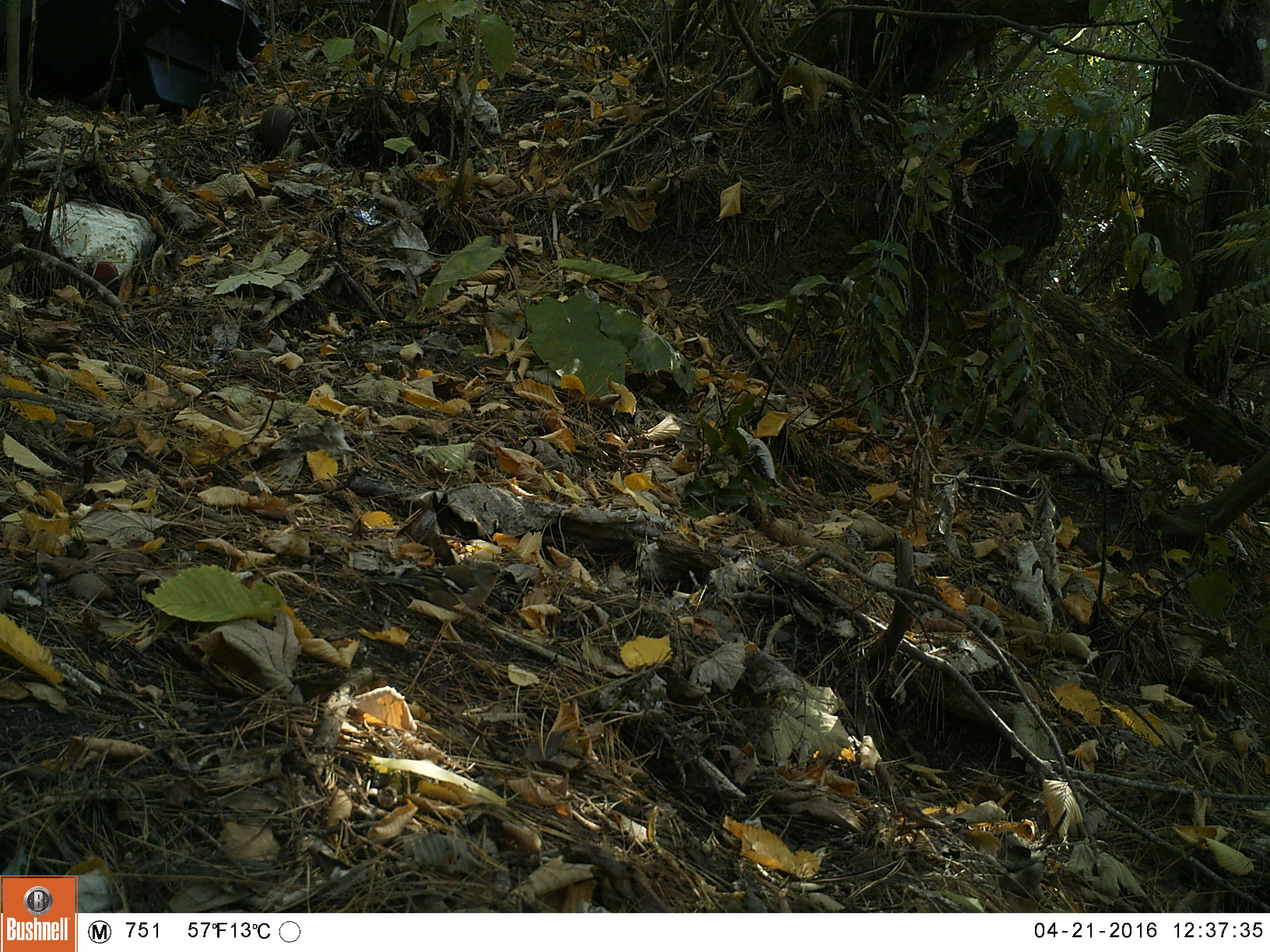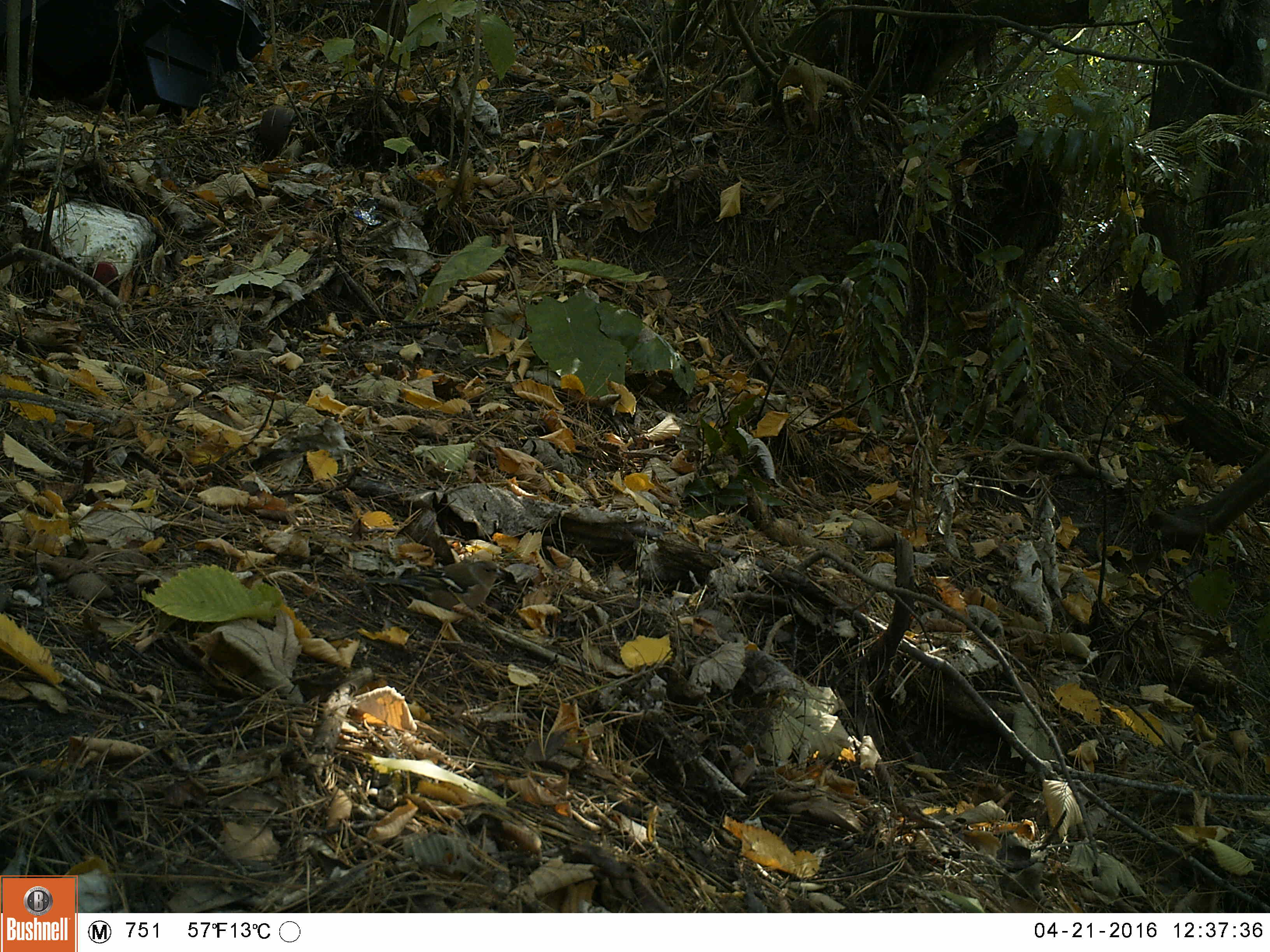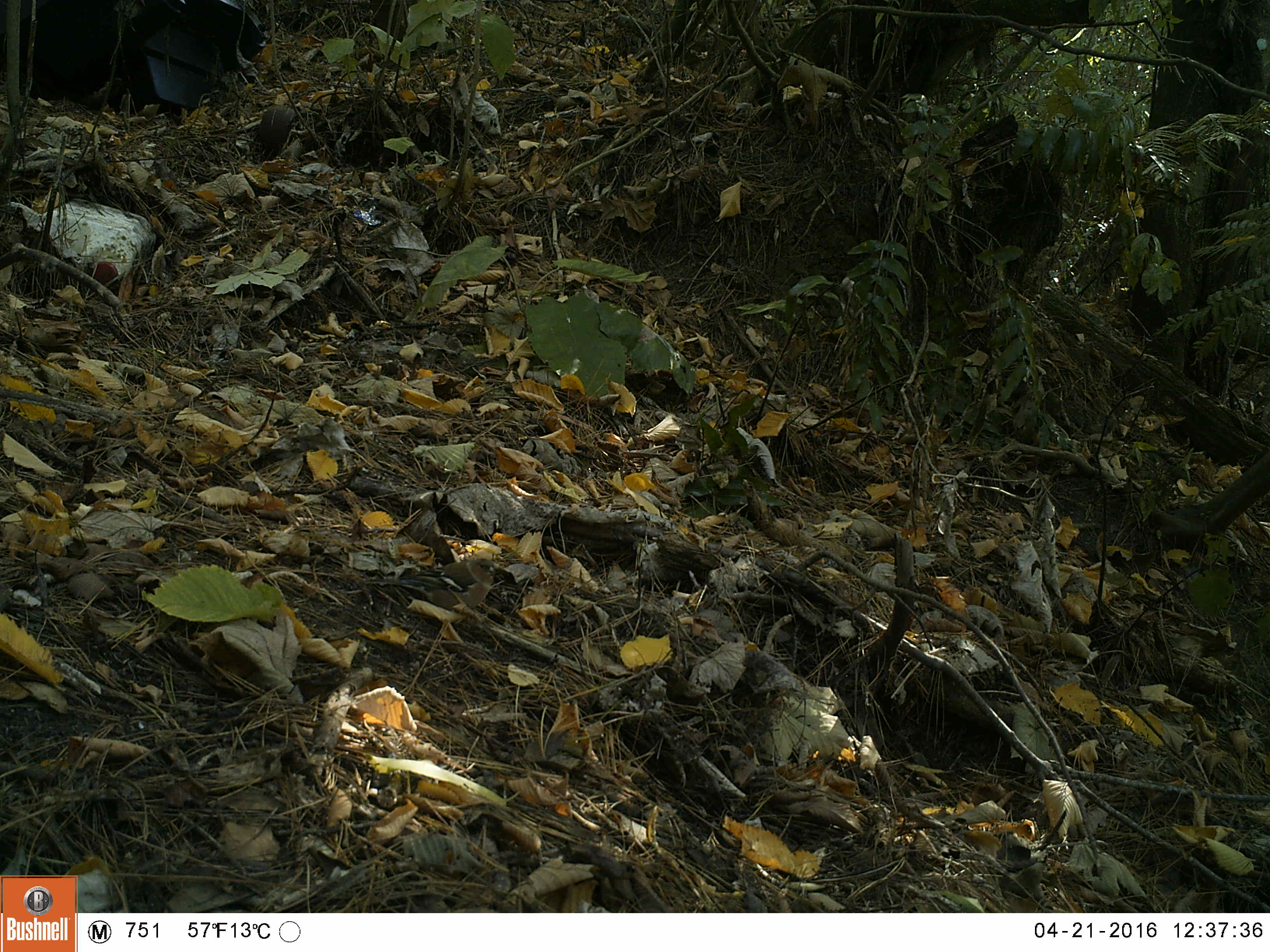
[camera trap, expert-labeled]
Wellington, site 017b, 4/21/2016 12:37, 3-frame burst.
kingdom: Animalia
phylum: Chordata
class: Aves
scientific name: Aves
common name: bird